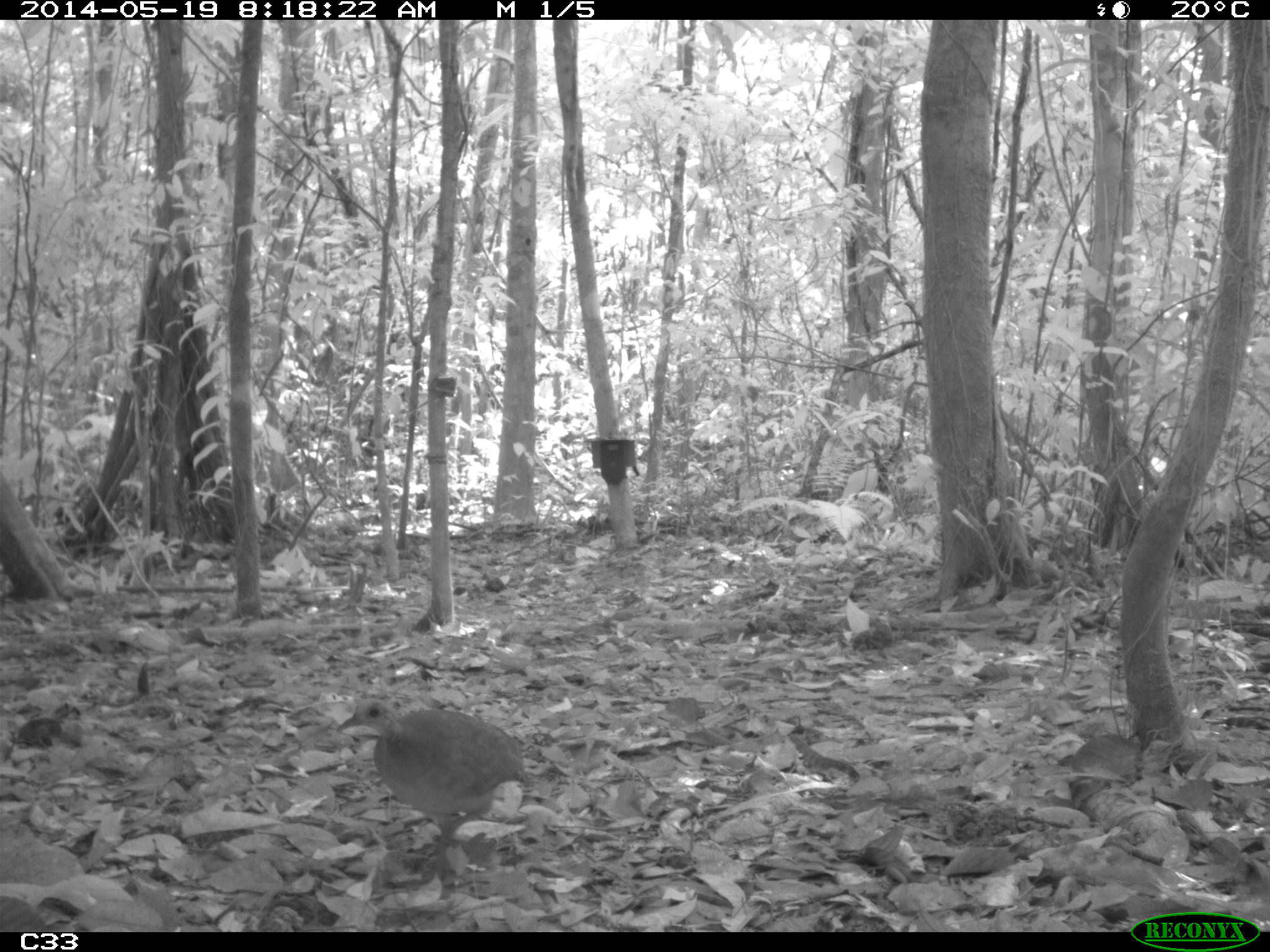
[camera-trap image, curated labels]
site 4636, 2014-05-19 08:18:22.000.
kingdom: Animalia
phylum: Chordata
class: Aves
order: Tinamiformes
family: Tinamidae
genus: Tinamus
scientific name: Tinamus major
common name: great tinamou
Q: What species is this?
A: Tinamus major (great tinamou).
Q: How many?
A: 1.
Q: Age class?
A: Adult.